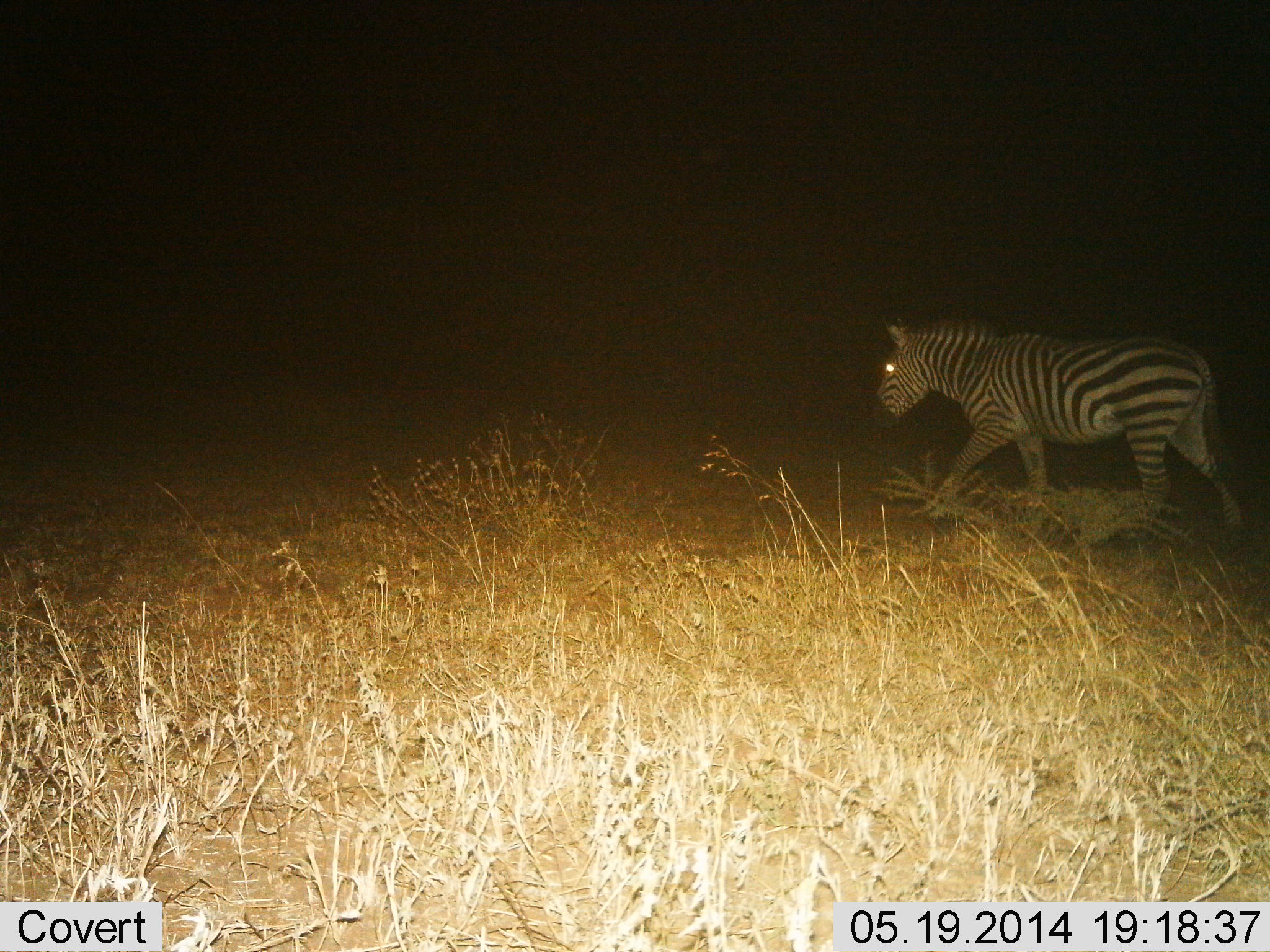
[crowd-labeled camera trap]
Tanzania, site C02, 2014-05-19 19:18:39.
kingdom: Animalia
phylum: Chordata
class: Mammalia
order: Perissodactyla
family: Equidae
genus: Equus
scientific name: Equus quagga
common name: plains zebra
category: zebra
Zebra (plains zebra) (Equus quagga), count 1. Behavior (volunteer vote fractions): standing 8%, resting 0%, moving 96%, interacting 1%. Young present (vote fraction): 0%. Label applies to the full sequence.